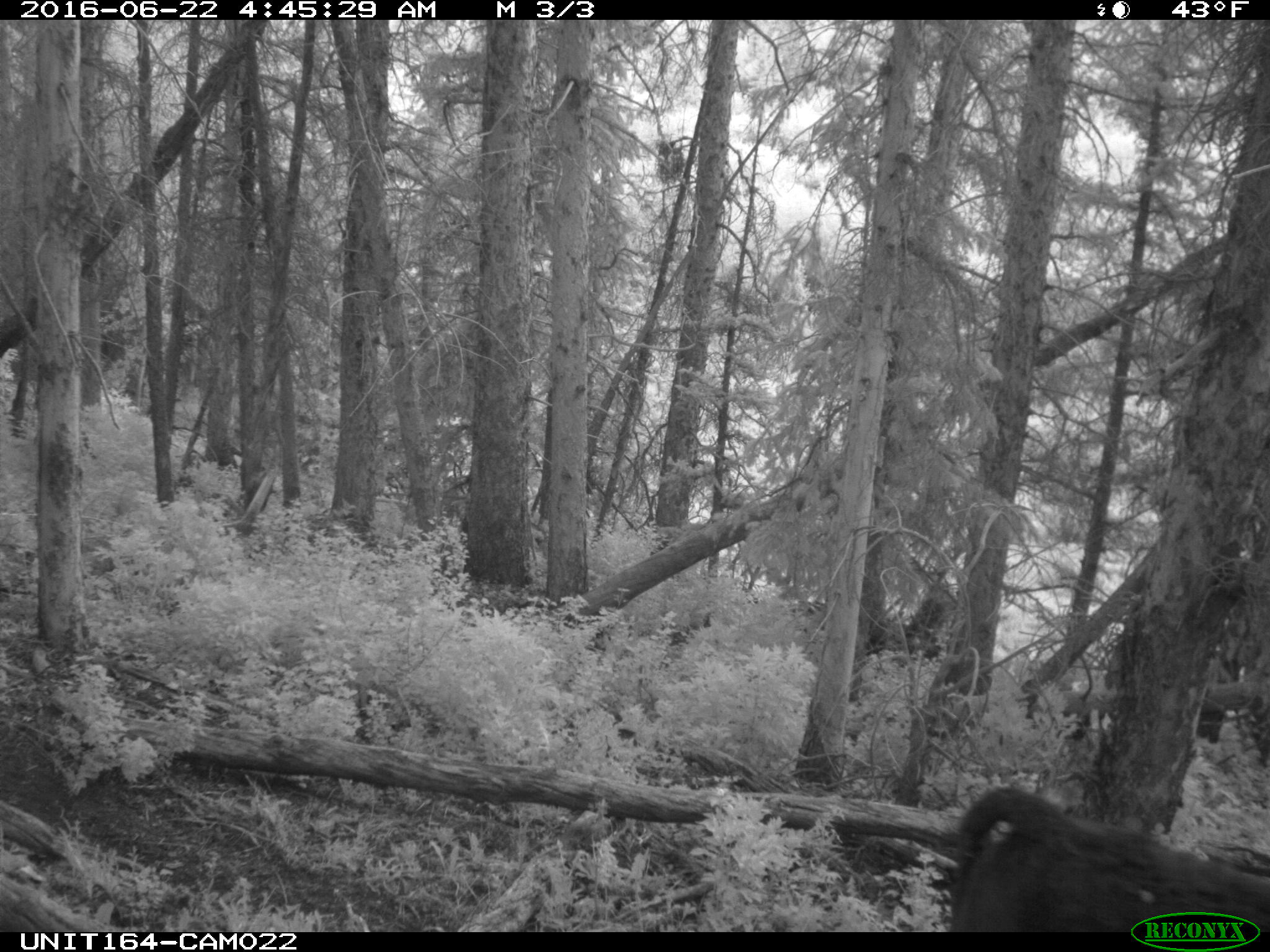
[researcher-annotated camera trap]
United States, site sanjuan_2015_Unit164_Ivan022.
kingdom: Animalia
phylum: Chordata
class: Mammalia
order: Artiodactyla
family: Bovidae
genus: Bos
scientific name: Bos taurus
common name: domestic cow